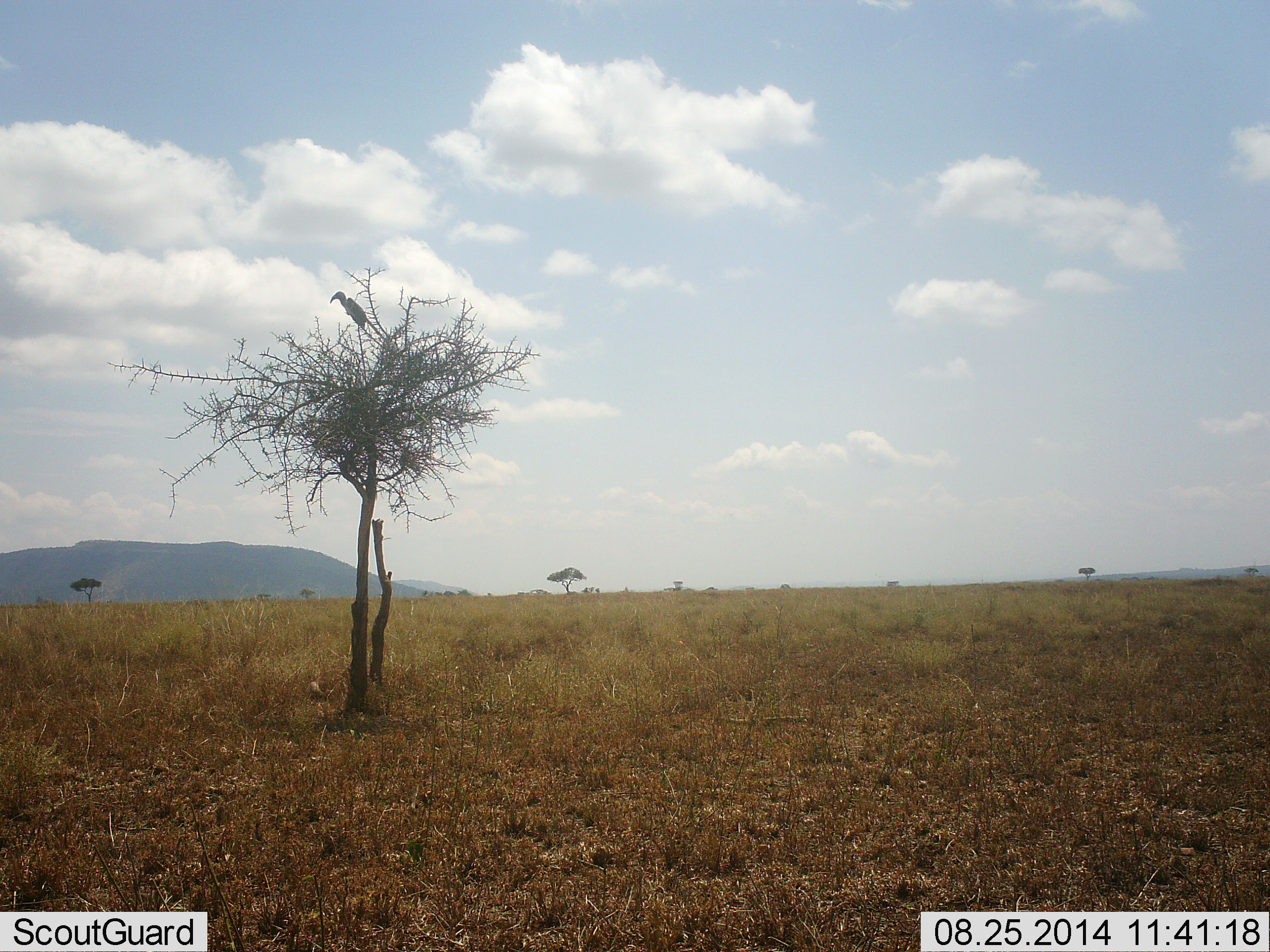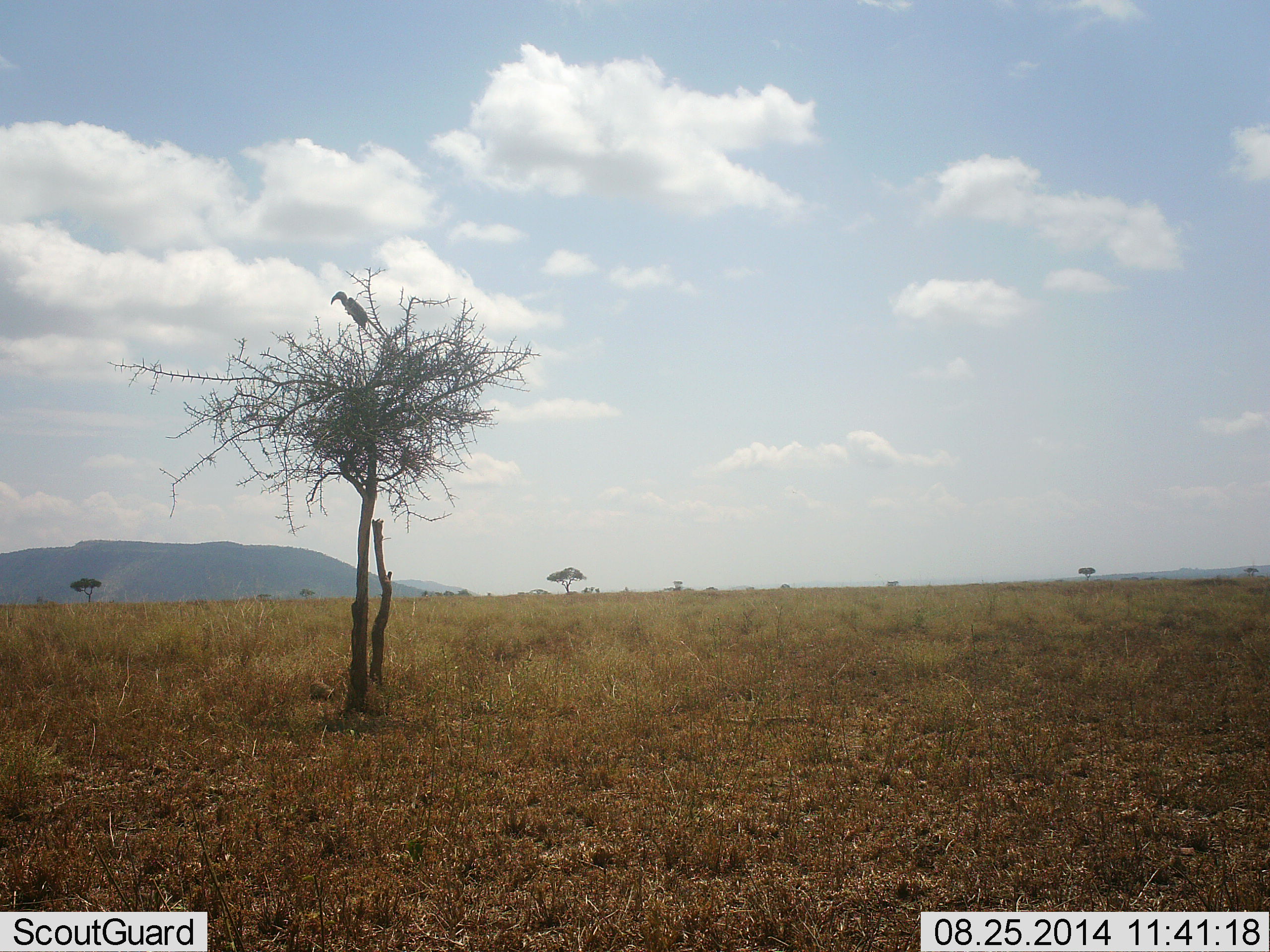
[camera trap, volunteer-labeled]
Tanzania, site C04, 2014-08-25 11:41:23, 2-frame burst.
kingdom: Animalia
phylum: Chordata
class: Aves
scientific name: Aves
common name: bird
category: otherbird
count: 1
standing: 70%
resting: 40%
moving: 0%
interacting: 0%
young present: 0%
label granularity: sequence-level